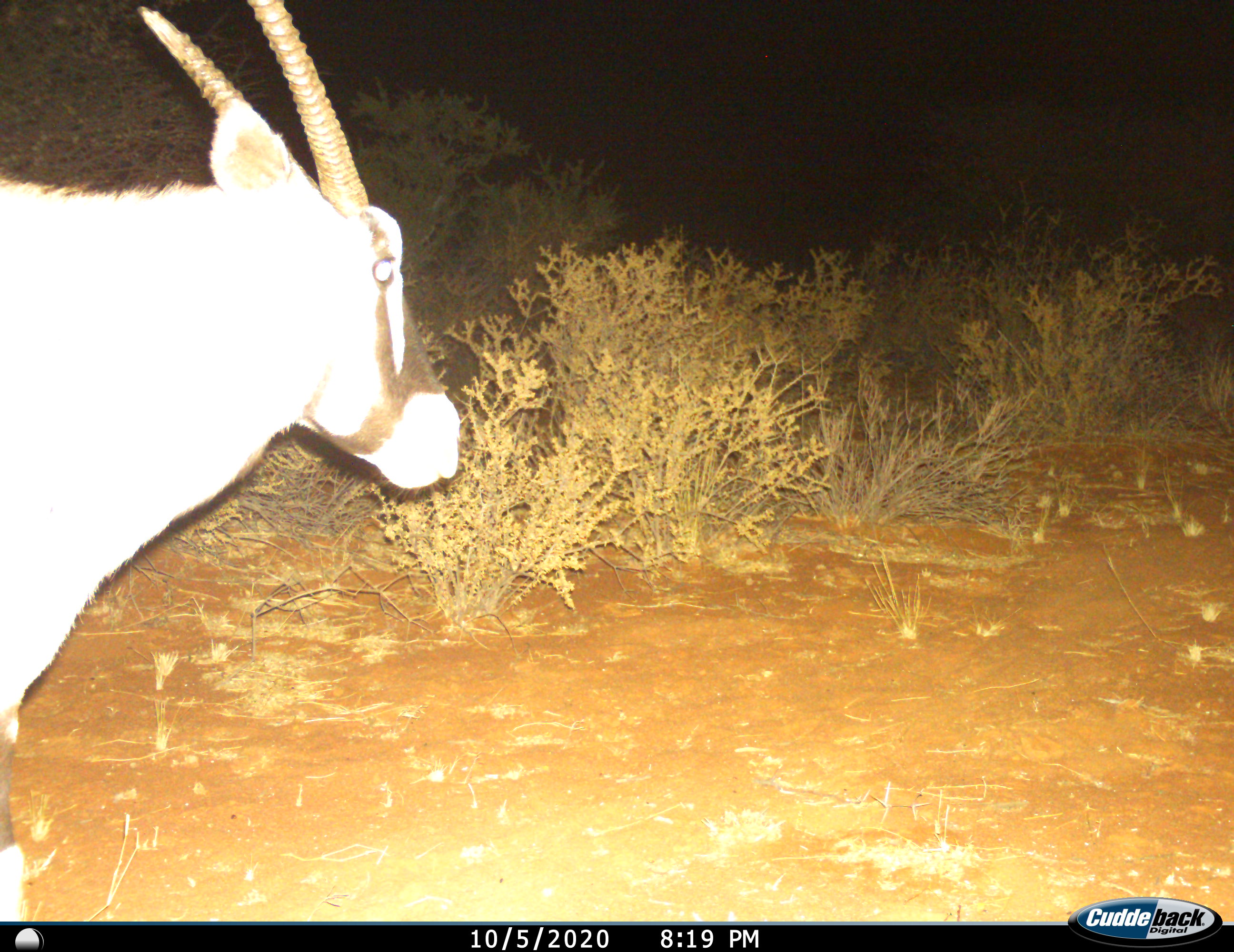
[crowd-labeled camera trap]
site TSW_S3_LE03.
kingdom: Animalia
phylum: Chordata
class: Mammalia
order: Artiodactyla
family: Bovidae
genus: Oryx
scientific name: Oryx gazella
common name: gemsbok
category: oryx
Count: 1.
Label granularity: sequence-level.